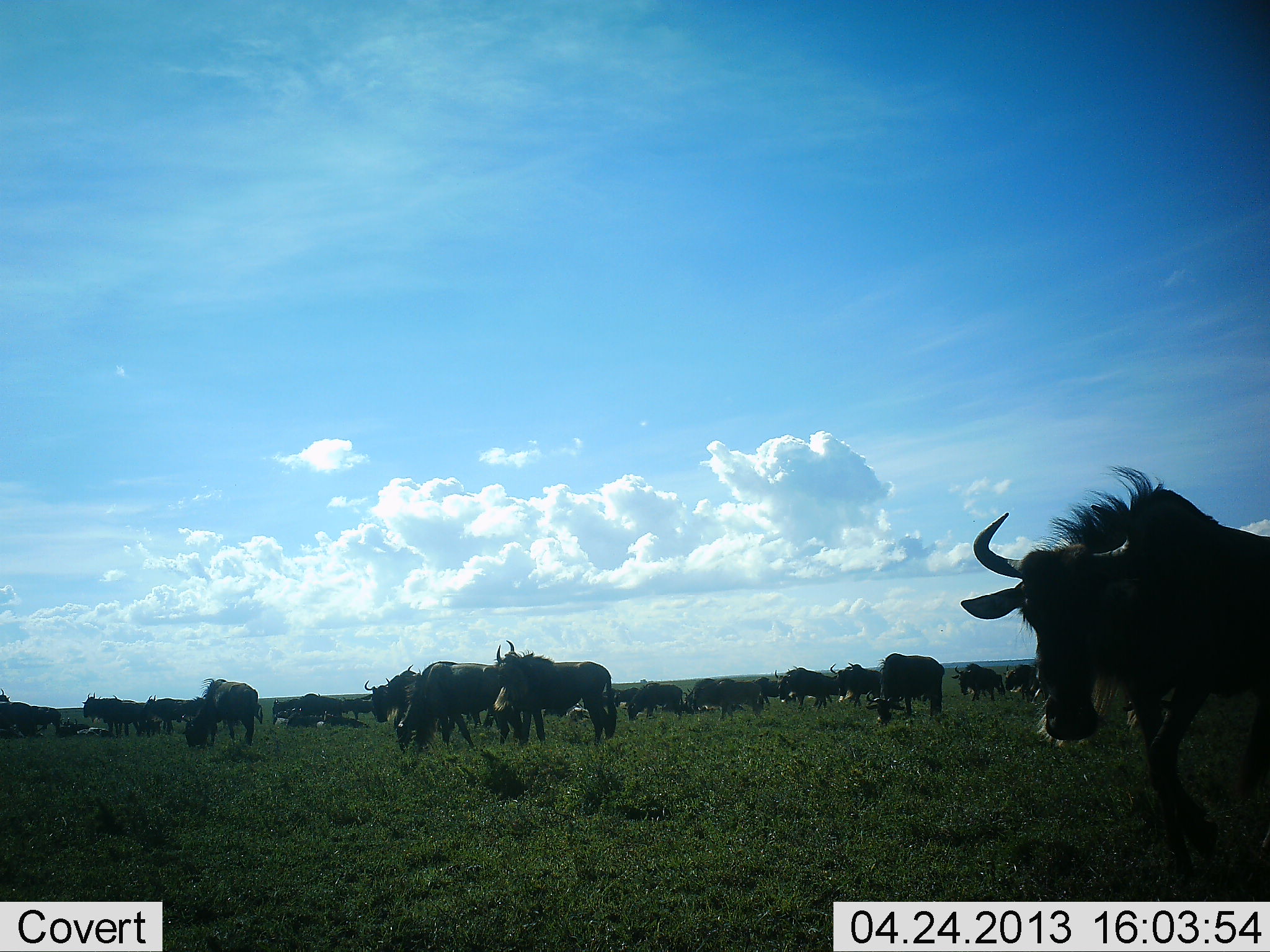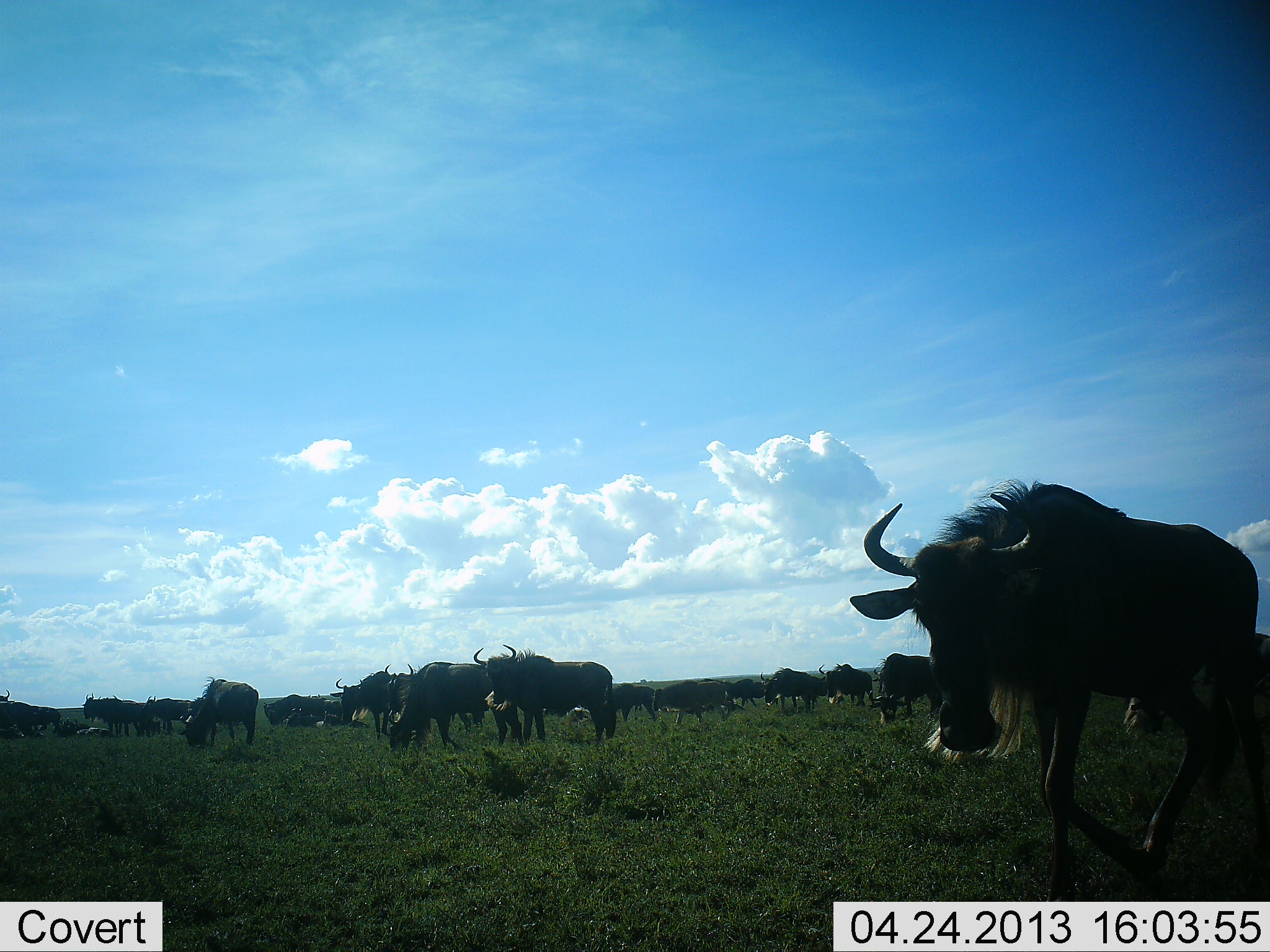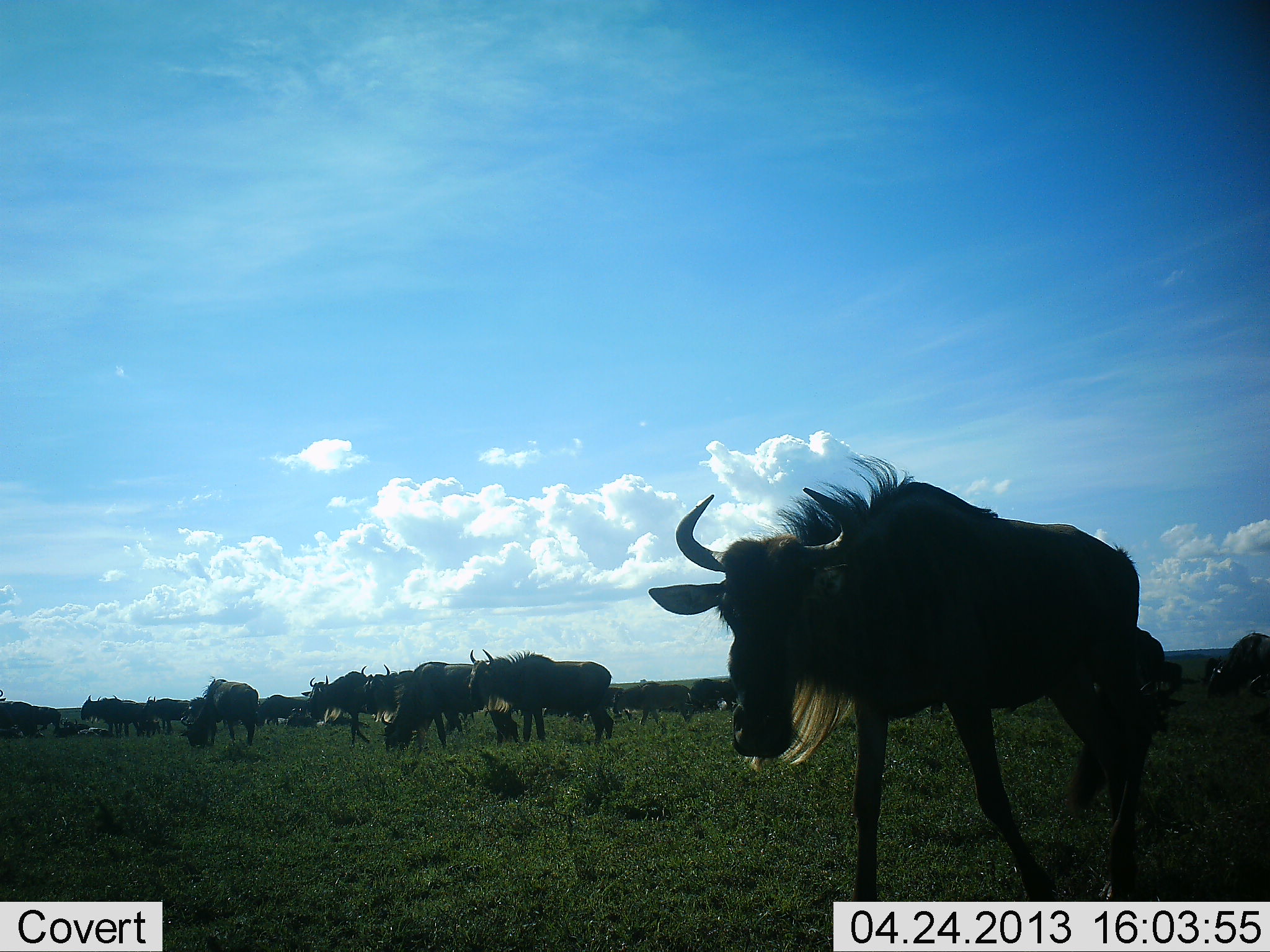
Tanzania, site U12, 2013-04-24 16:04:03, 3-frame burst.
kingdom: Animalia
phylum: Chordata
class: Mammalia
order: Artiodactyla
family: Bovidae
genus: Connochaetes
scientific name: Connochaetes taurinus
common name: blue wildebeest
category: wildebeest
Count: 11-50.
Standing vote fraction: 70%.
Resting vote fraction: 37%.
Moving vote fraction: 74%.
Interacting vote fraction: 4%.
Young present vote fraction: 0%.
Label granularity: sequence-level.